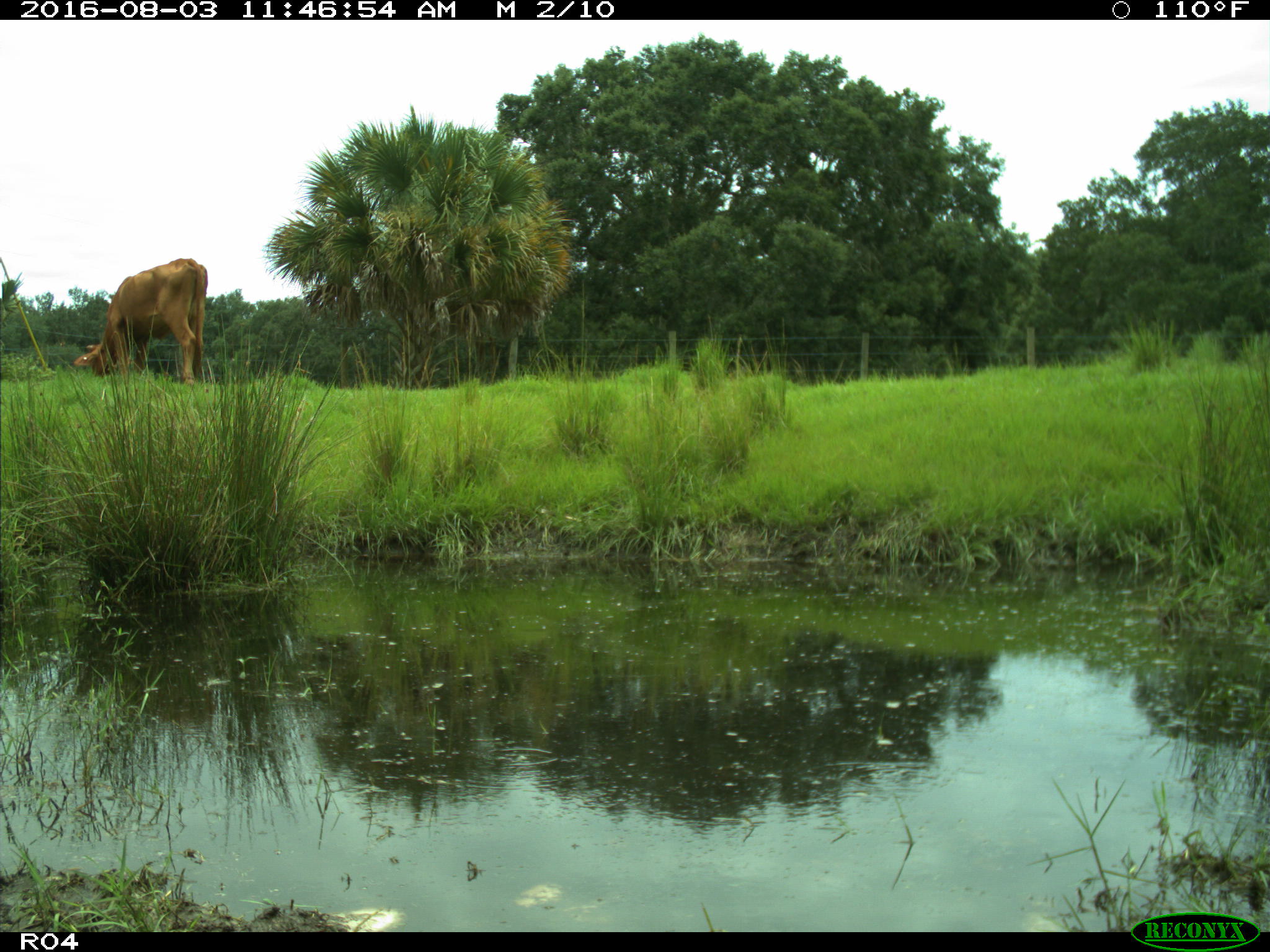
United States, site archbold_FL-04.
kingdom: Animalia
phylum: Chordata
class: Mammalia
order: Artiodactyla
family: Bovidae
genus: Bos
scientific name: Bos taurus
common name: domestic cow